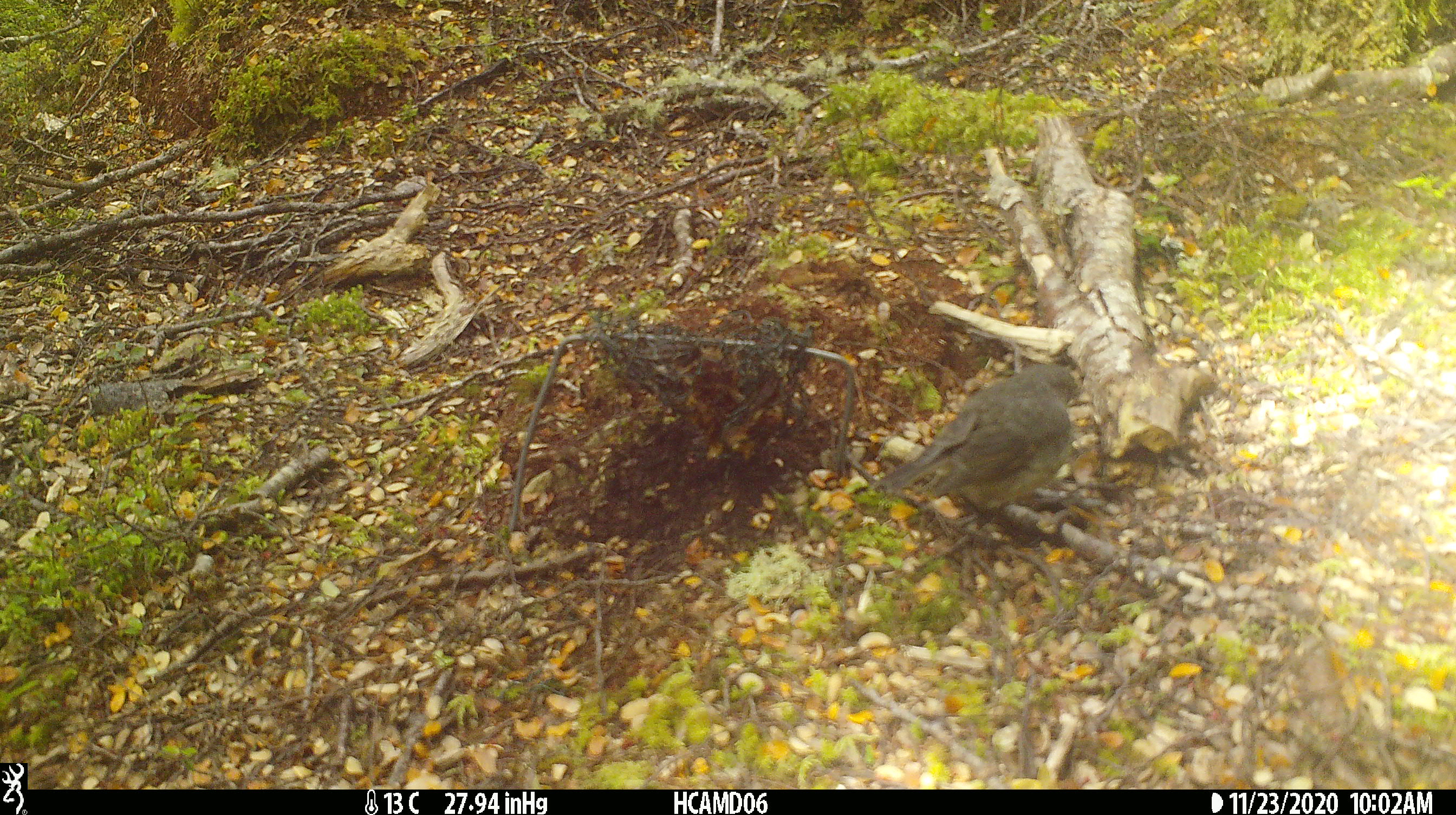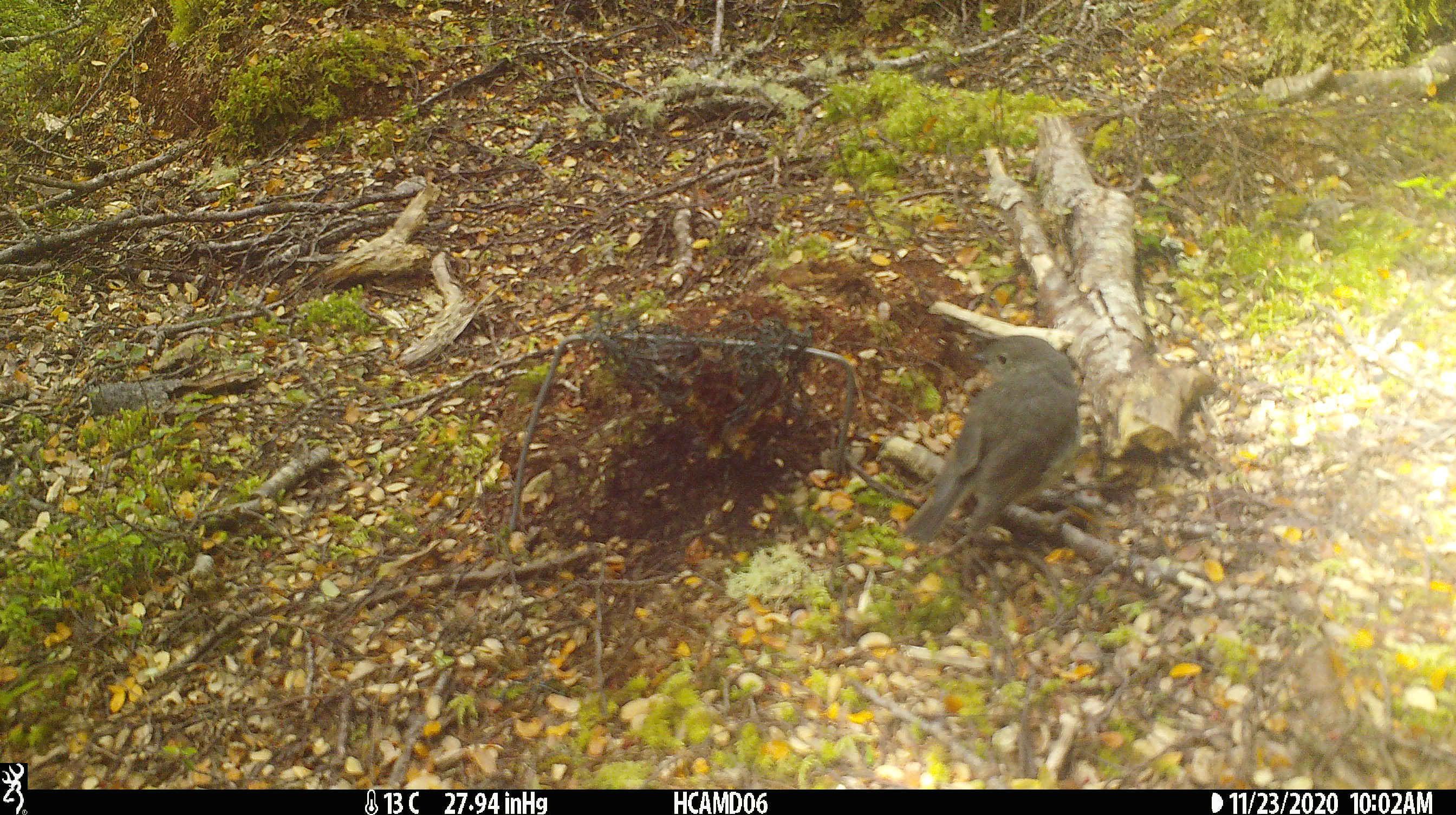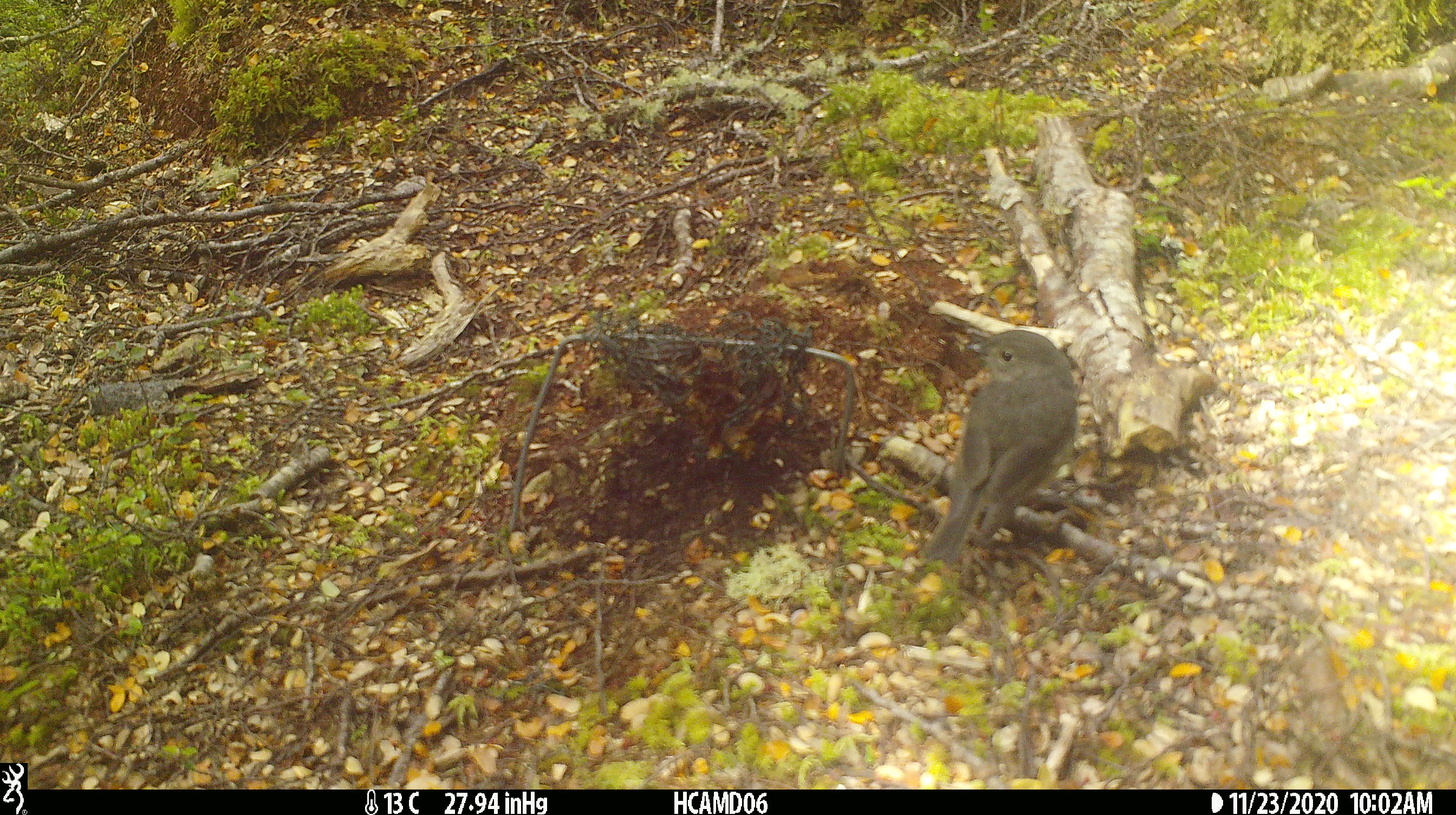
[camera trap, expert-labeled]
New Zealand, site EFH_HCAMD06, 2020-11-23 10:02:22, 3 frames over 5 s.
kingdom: Animalia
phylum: Chordata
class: Aves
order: Passeriformes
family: Petroicidae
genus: Petroica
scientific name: Petroica australis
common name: new zealand robin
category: robin